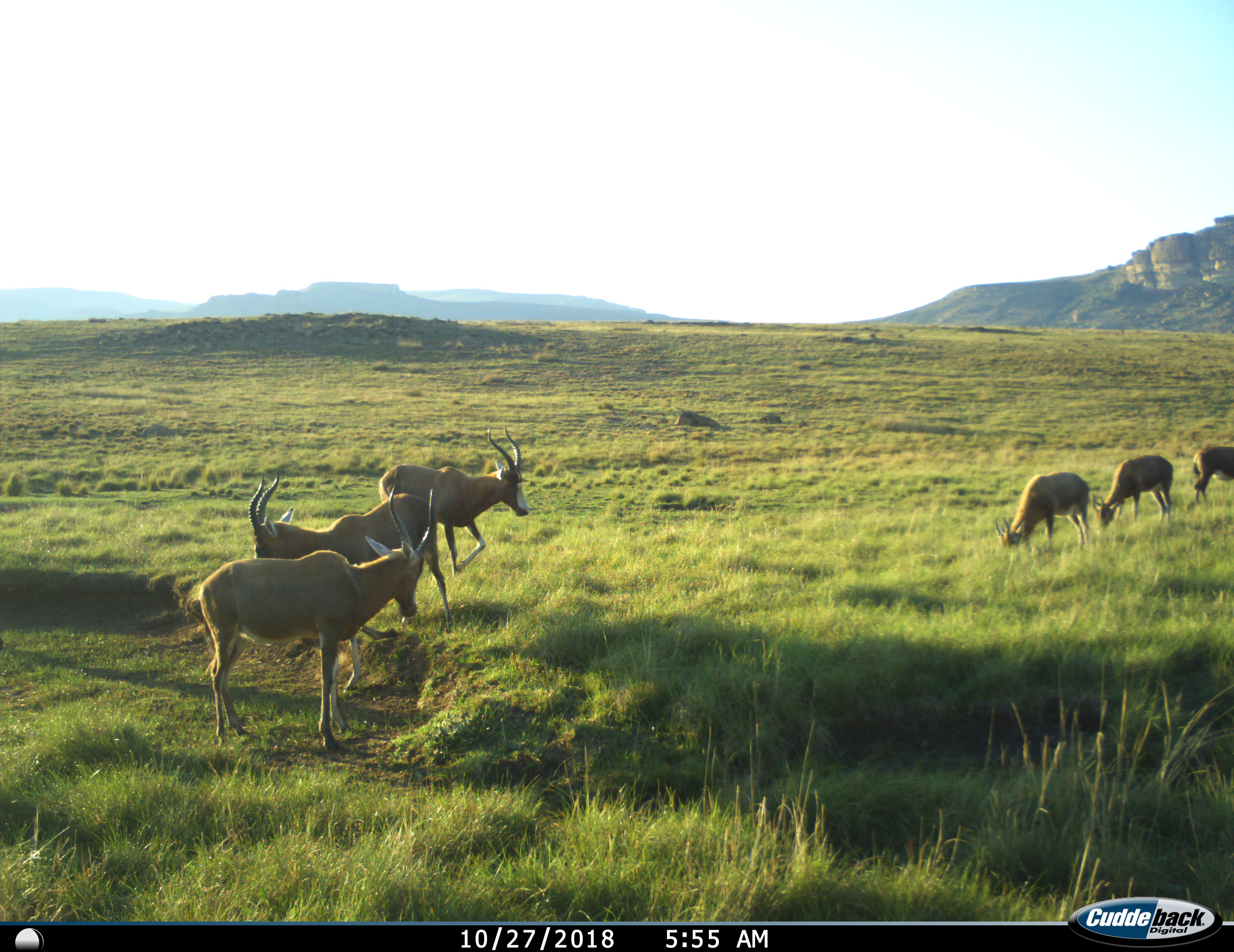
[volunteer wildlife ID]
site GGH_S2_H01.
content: unidentified animal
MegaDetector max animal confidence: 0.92